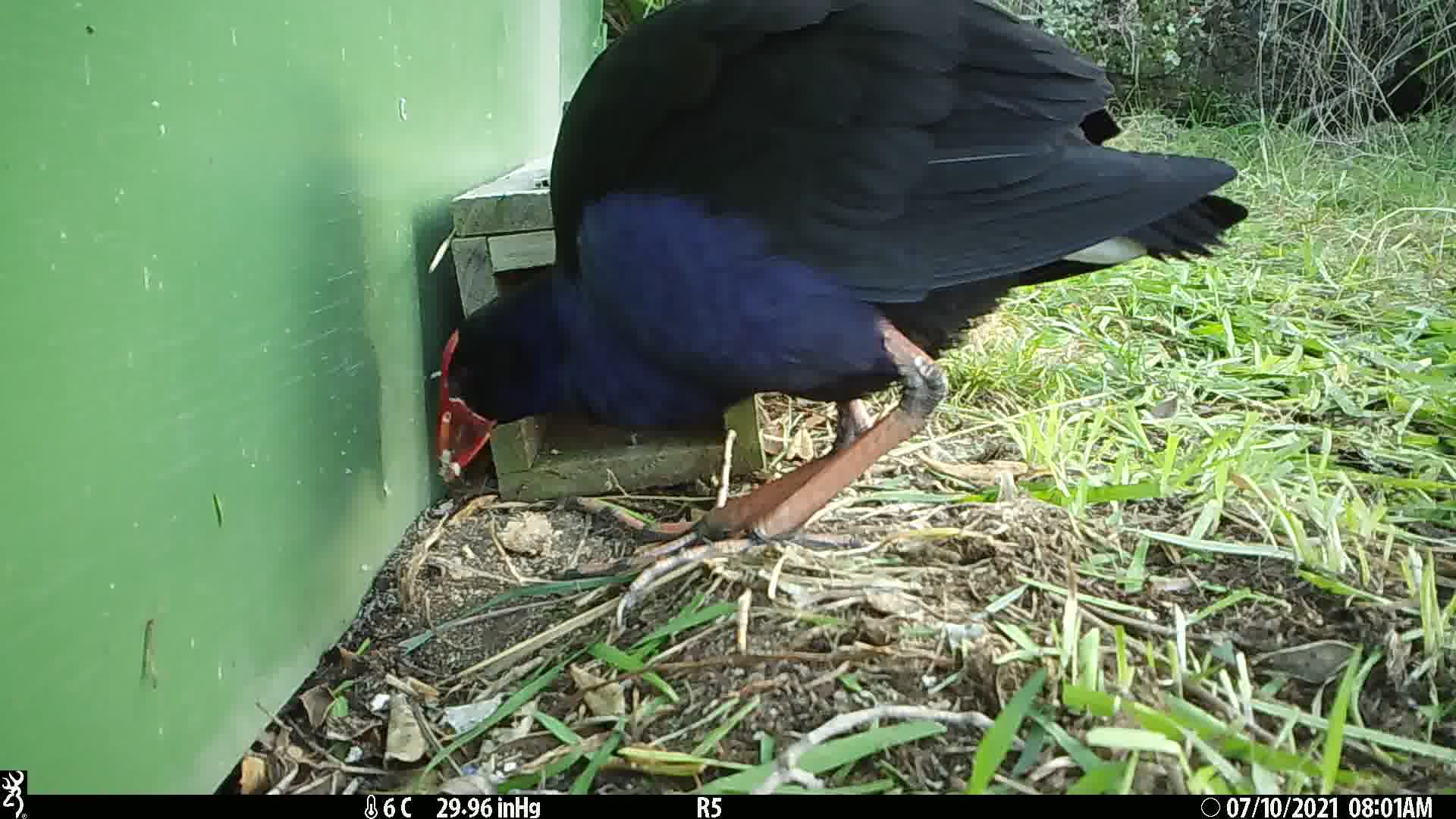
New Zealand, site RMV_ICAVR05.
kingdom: Animalia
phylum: Chordata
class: Aves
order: Gruiformes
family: Rallidae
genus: Porphyrio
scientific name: Porphyrio melanotus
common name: australasian swamphen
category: pukeko